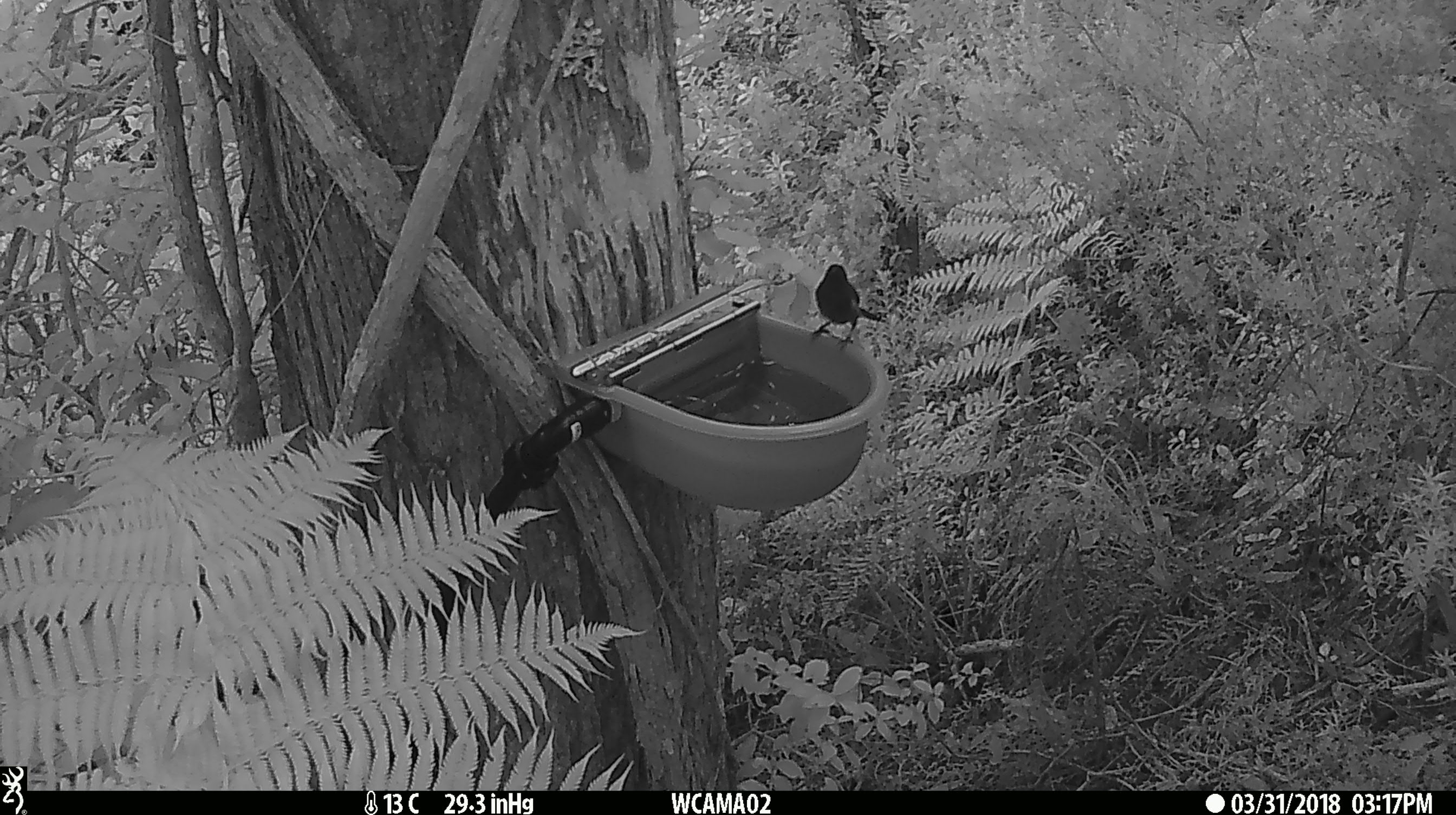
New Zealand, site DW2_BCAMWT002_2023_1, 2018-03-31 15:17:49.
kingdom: Animalia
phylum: Chordata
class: Aves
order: Passeriformes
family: Meliphagidae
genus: Anthornis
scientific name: Anthornis melanura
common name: new zealand bellbird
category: bellbird